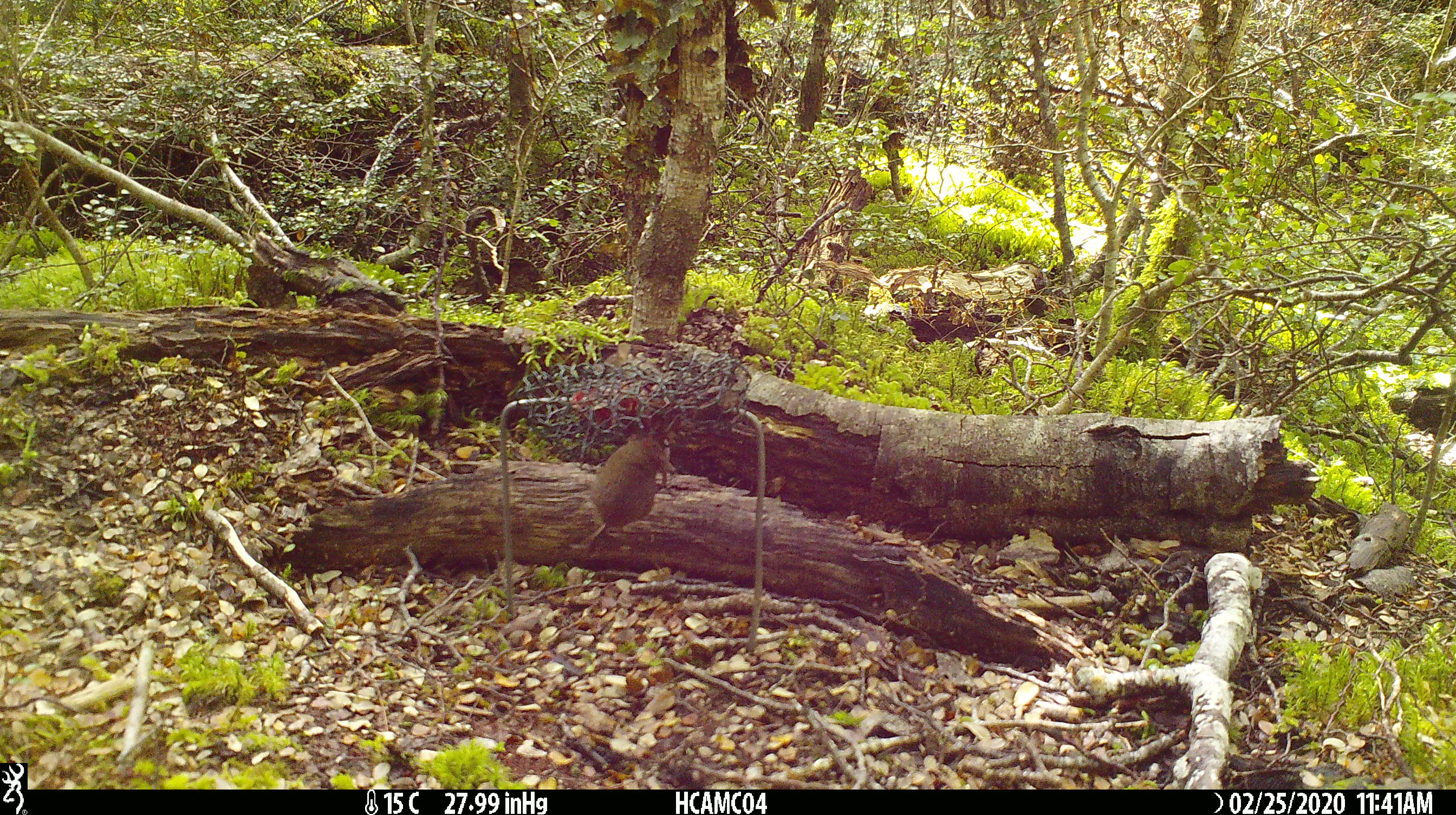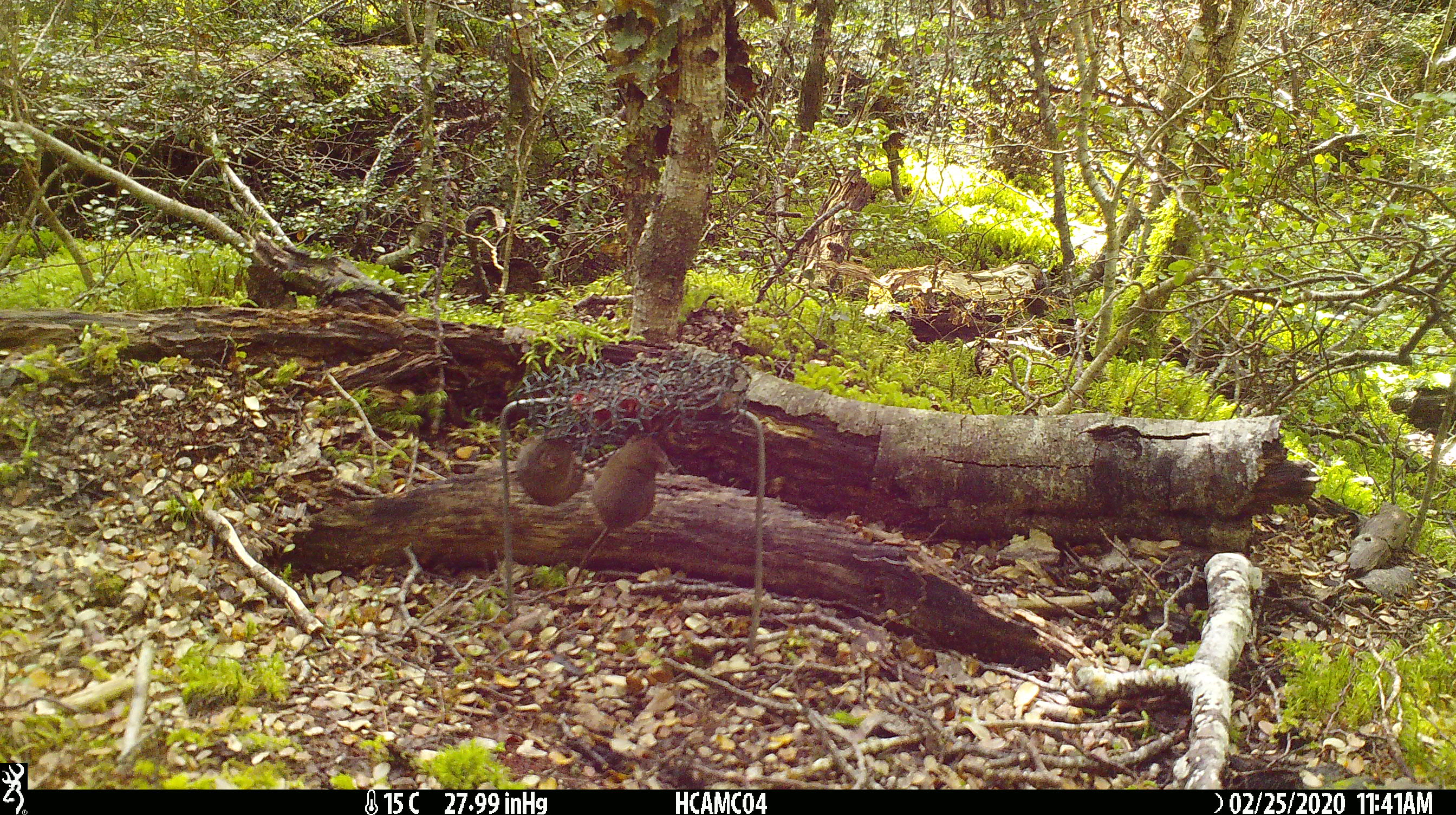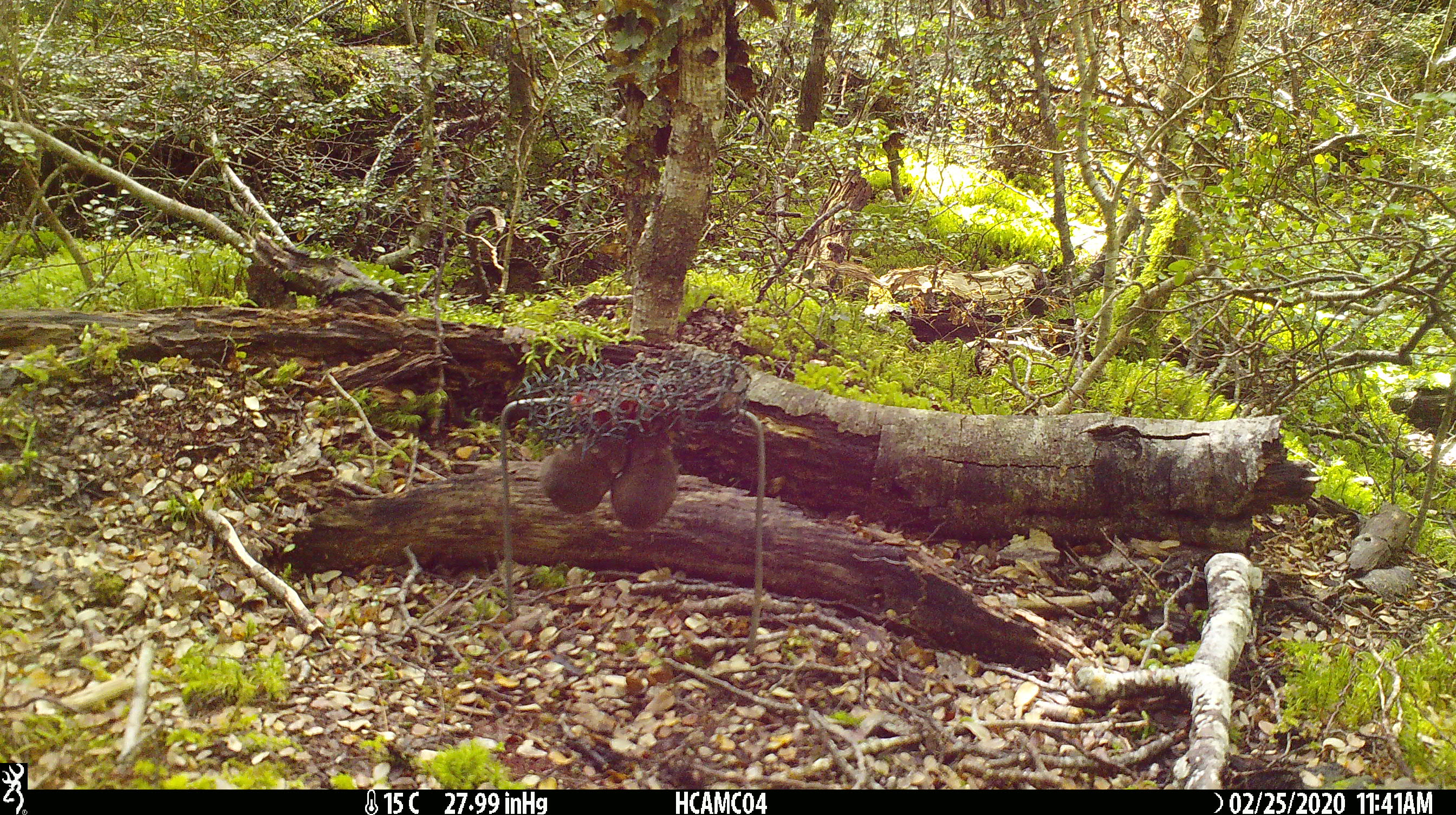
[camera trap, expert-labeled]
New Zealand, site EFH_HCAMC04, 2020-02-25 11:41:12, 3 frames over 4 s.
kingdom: Animalia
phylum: Chordata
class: Mammalia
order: Rodentia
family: Muridae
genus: Mus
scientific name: Mus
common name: mouse